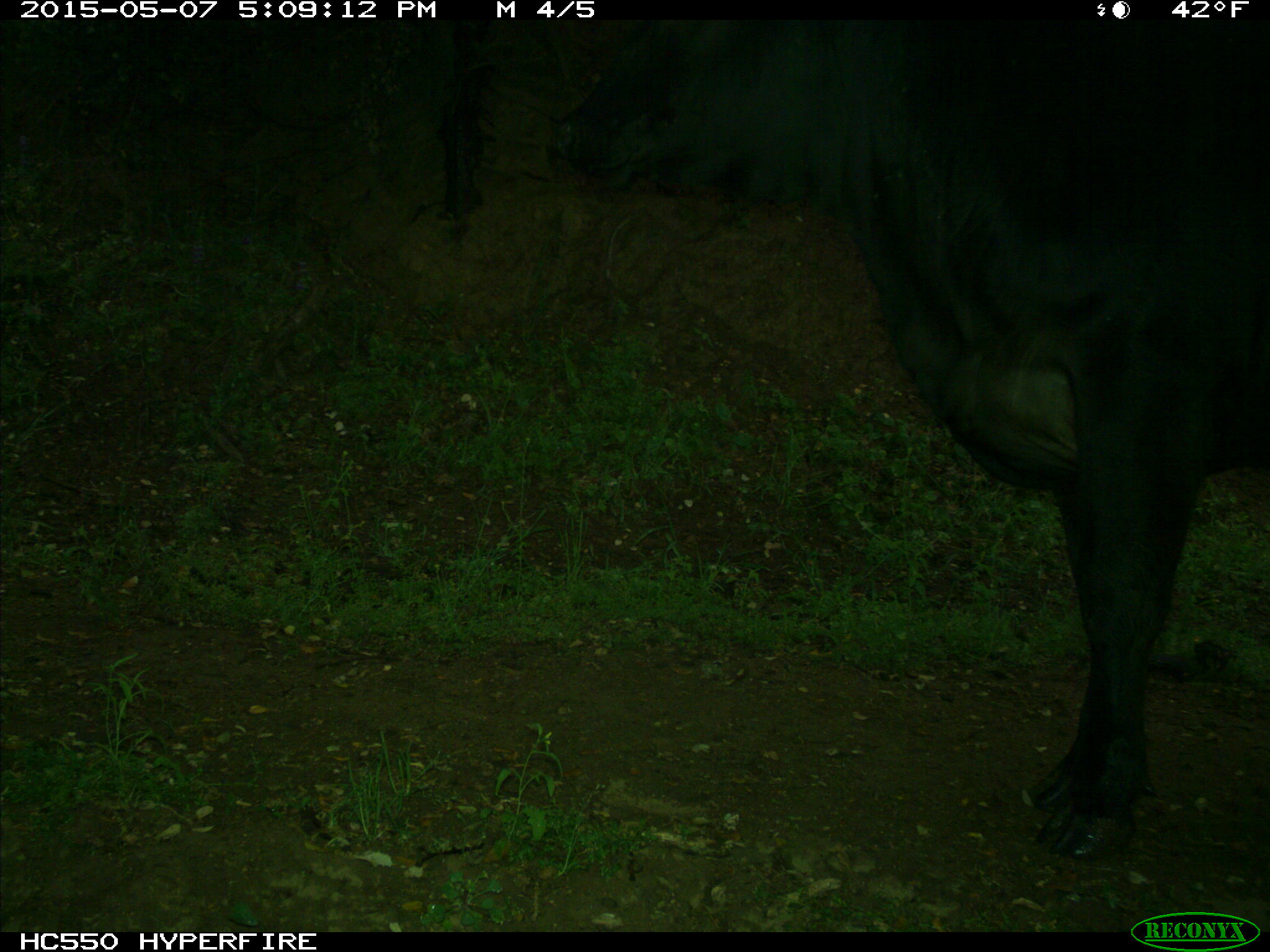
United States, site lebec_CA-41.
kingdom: Animalia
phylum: Chordata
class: Mammalia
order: Artiodactyla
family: Bovidae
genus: Bos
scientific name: Bos taurus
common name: domestic cow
Bos taurus (domestic cow).